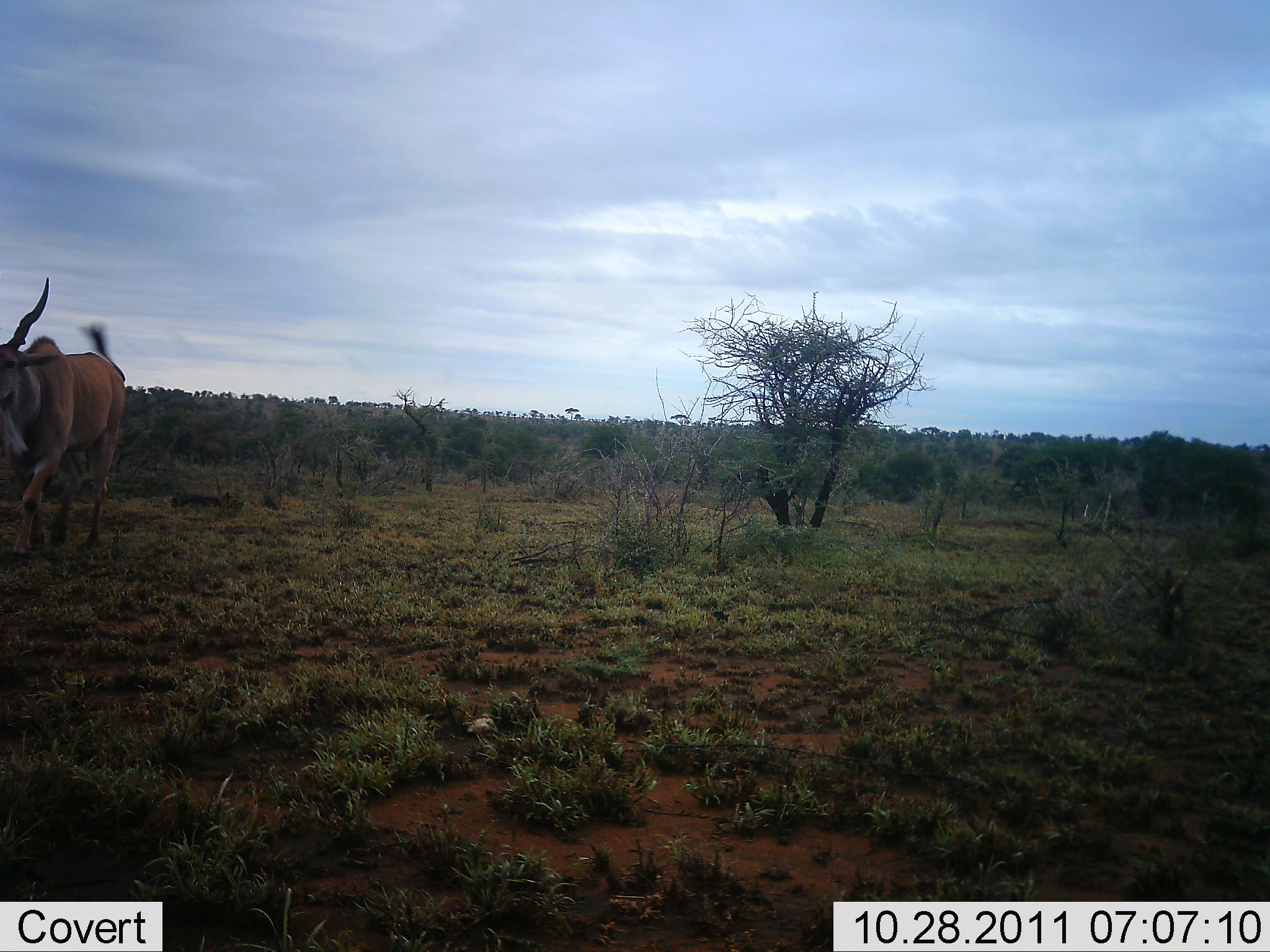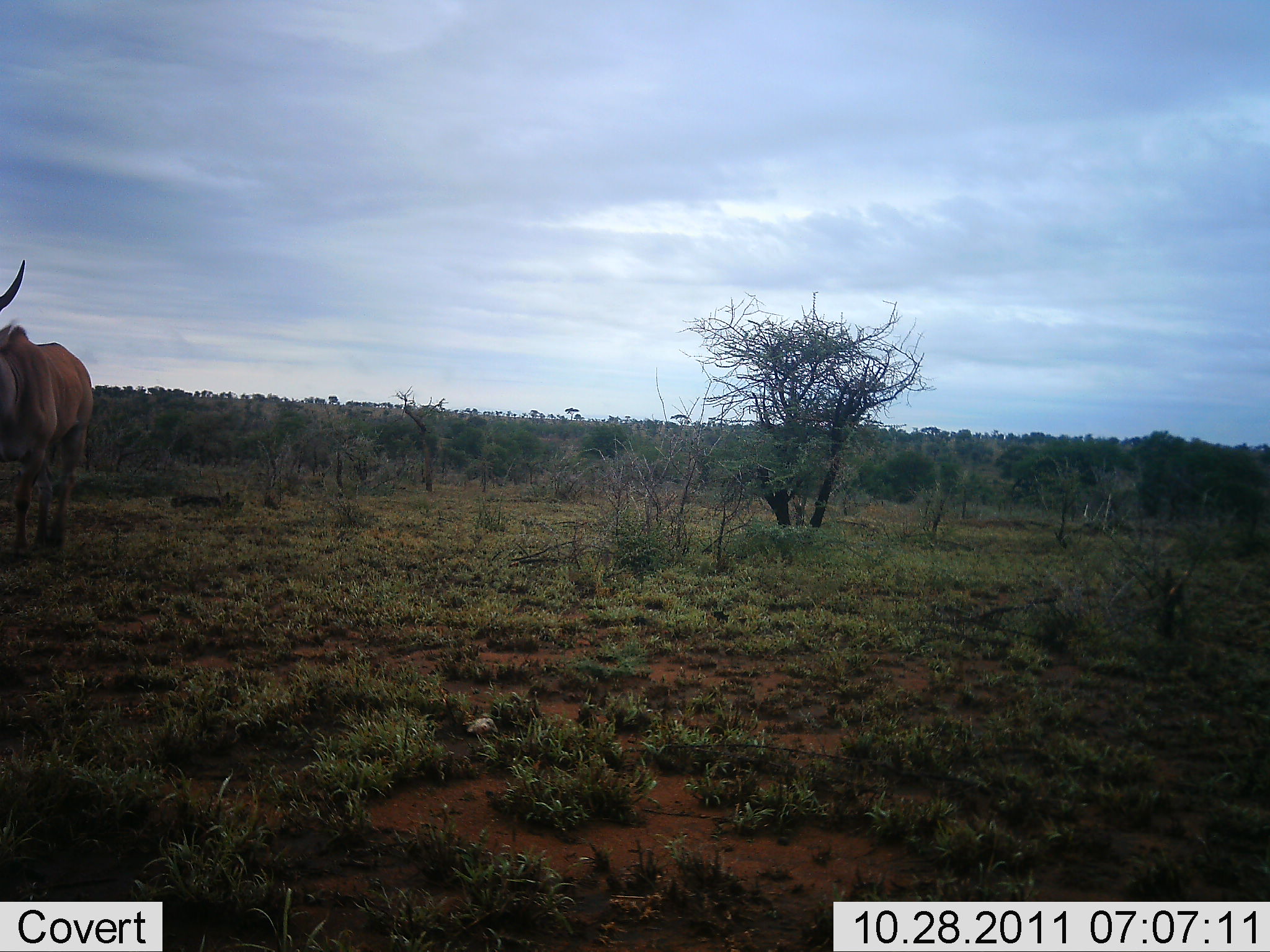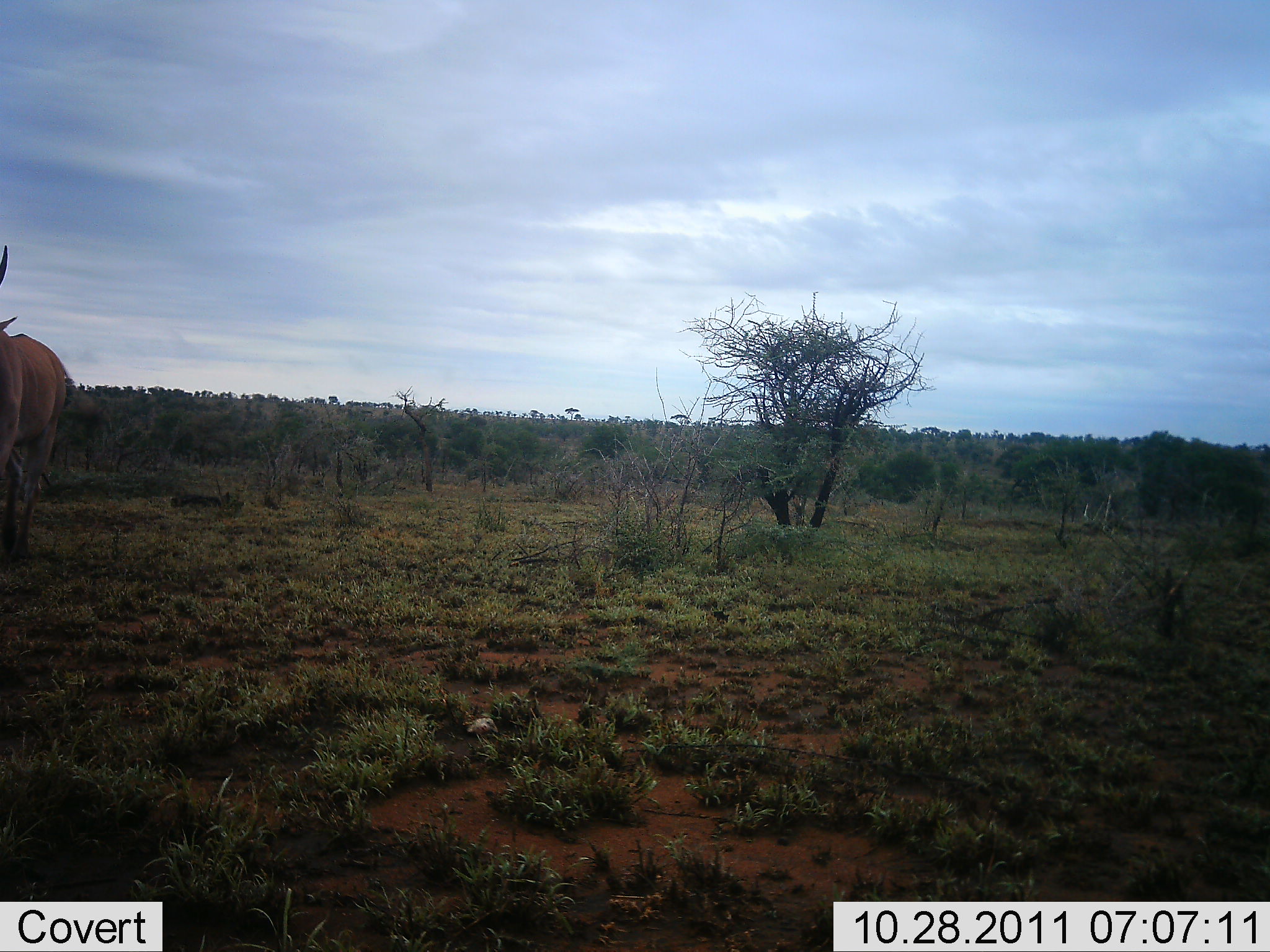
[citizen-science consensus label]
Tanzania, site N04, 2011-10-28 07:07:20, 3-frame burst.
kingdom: Animalia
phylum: Chordata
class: Mammalia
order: Artiodactyla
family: Bovidae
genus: Tragelaphus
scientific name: Tragelaphus oryx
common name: eland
Eland (Tragelaphus oryx), count 1. Behavior (volunteer vote fractions): standing 0%, resting 0%, moving 100%, interacting 0%. Young present (vote fraction): 0%. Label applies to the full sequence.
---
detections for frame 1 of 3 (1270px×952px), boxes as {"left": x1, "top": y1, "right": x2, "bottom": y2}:
animal: {"left": 1, "top": 276, "right": 126, "bottom": 561}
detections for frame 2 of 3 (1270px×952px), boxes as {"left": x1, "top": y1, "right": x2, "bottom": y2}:
animal: {"left": 0, "top": 260, "right": 95, "bottom": 563}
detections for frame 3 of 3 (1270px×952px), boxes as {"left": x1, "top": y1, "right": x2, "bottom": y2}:
animal: {"left": 0, "top": 245, "right": 66, "bottom": 563}